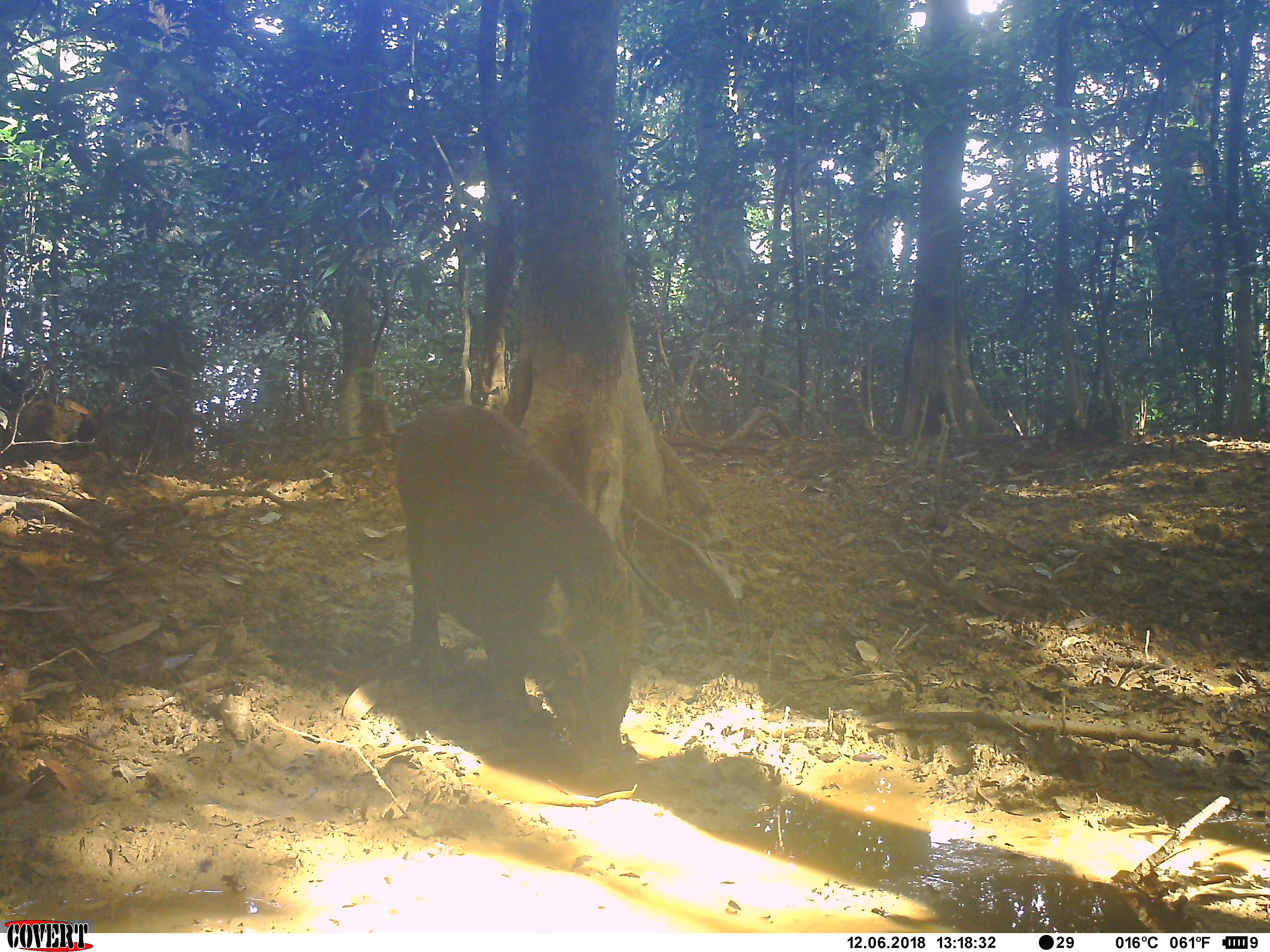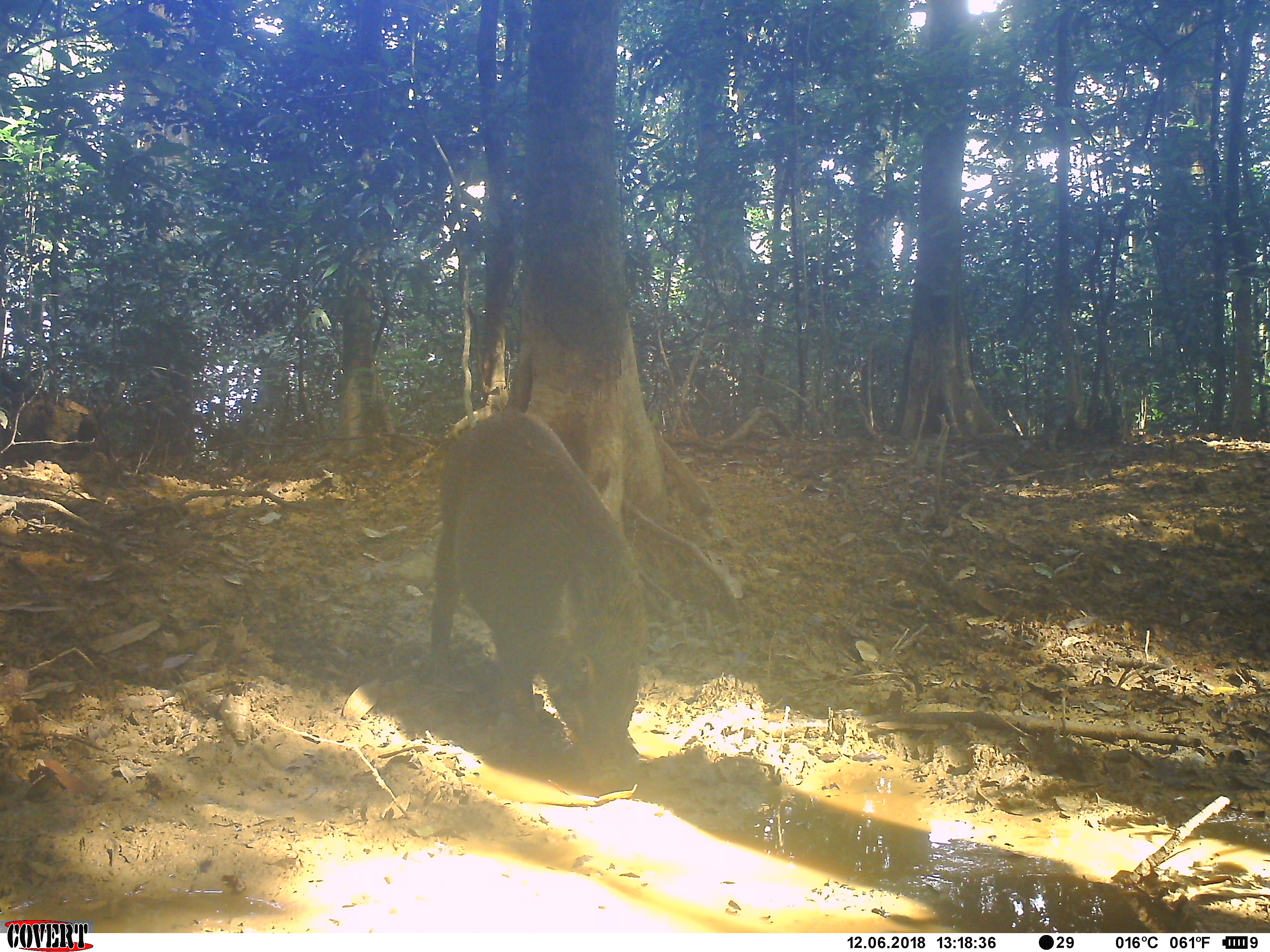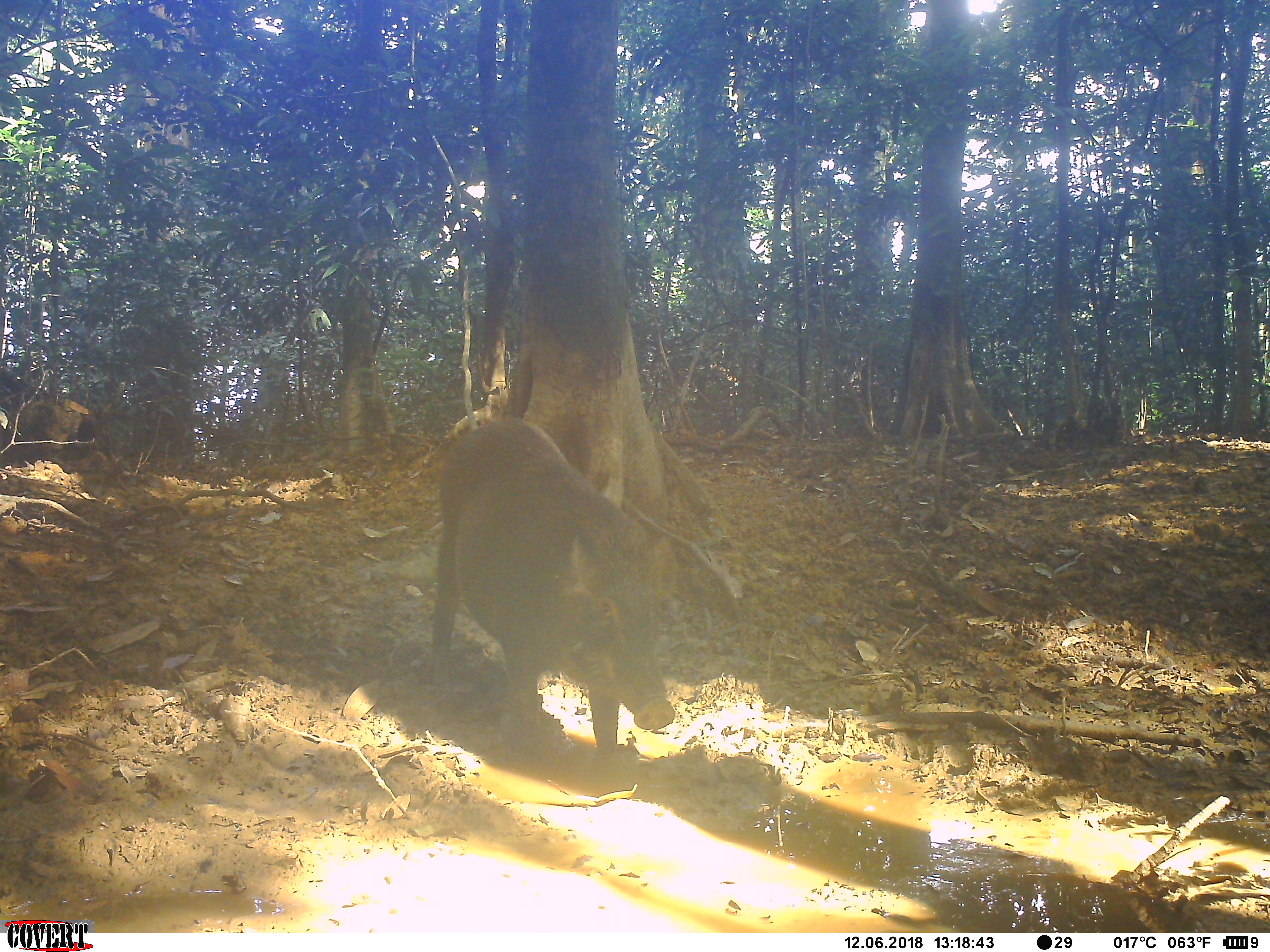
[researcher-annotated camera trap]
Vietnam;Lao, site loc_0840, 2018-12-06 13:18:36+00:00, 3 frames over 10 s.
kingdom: Animalia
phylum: Chordata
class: Mammalia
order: Artiodactyla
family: Suidae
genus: Sus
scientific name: Sus scrofa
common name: eurasian wild pig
Eurasian wild pig (Sus scrofa). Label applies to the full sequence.